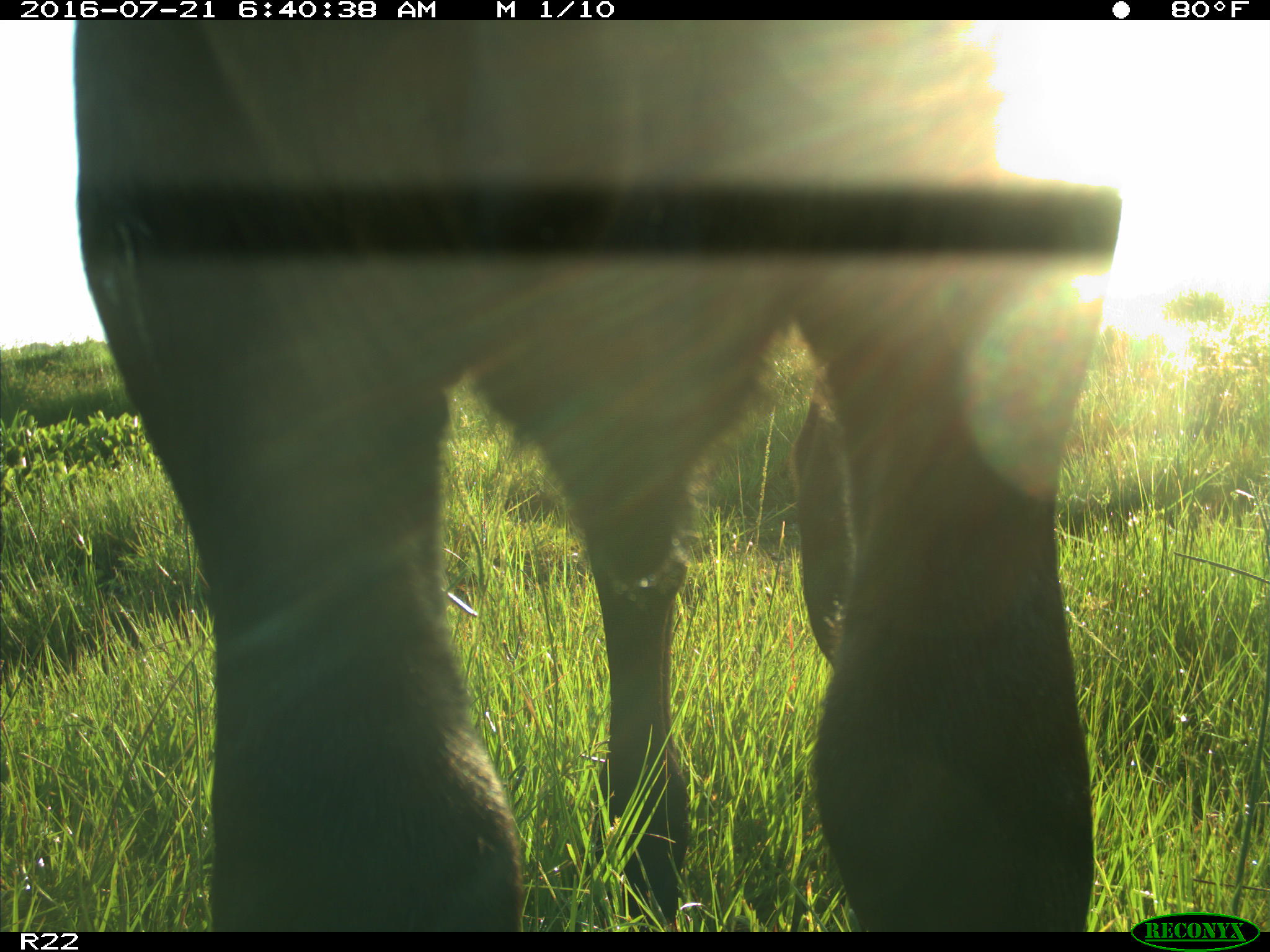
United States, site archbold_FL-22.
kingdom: Animalia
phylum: Chordata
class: Mammalia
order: Artiodactyla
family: Bovidae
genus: Bos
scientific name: Bos taurus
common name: domestic cow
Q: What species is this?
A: Bos taurus (domestic cow).